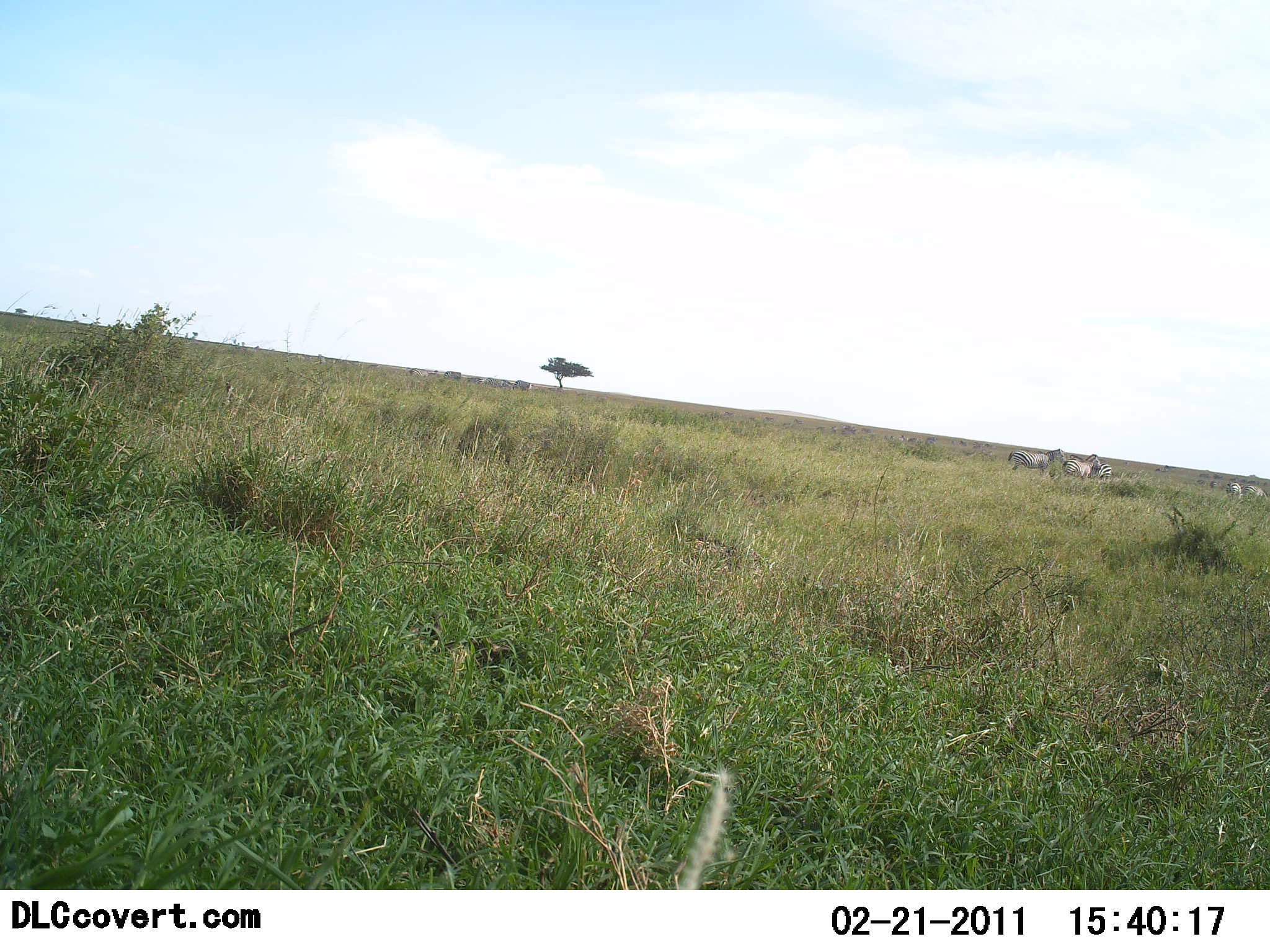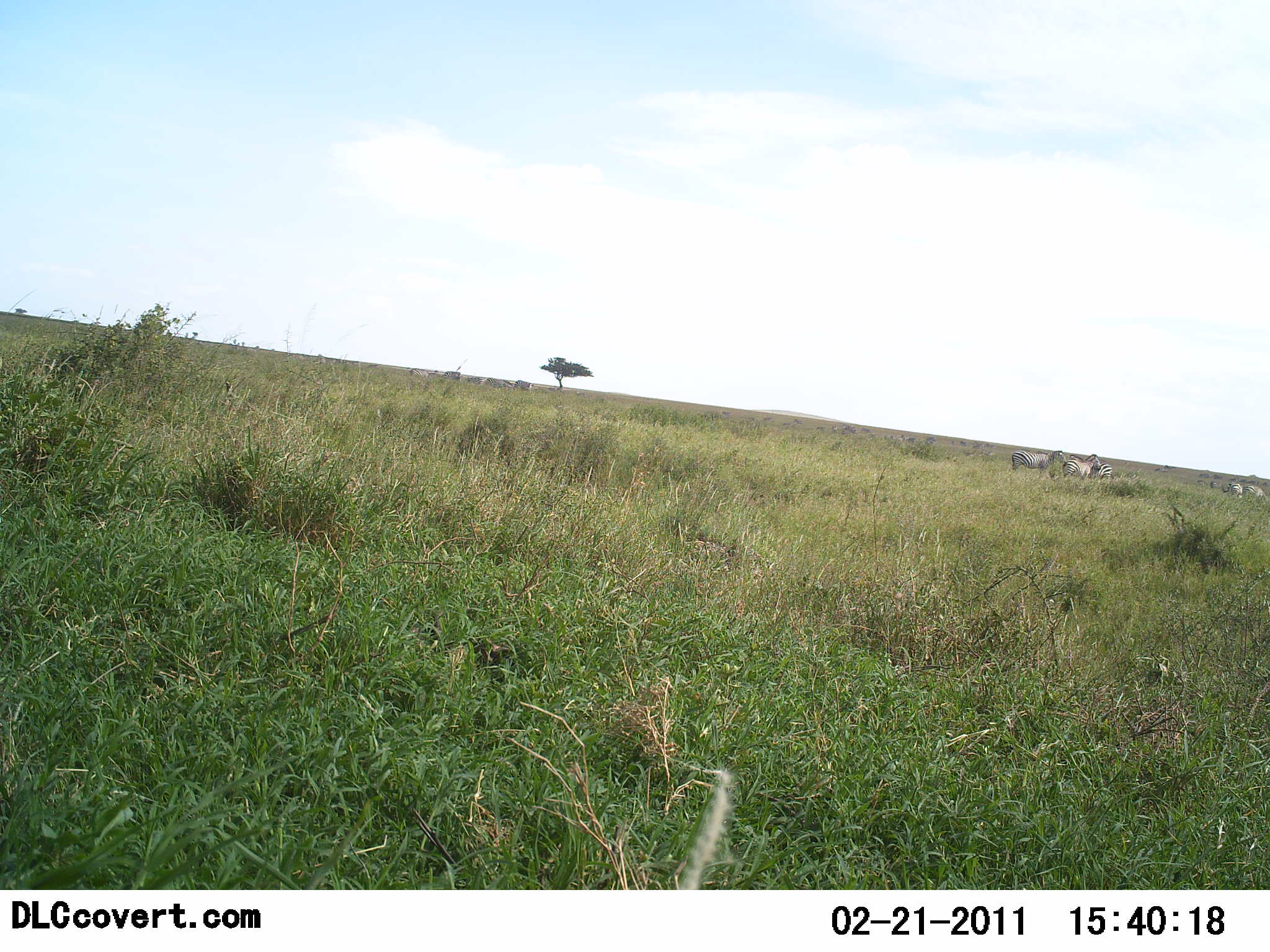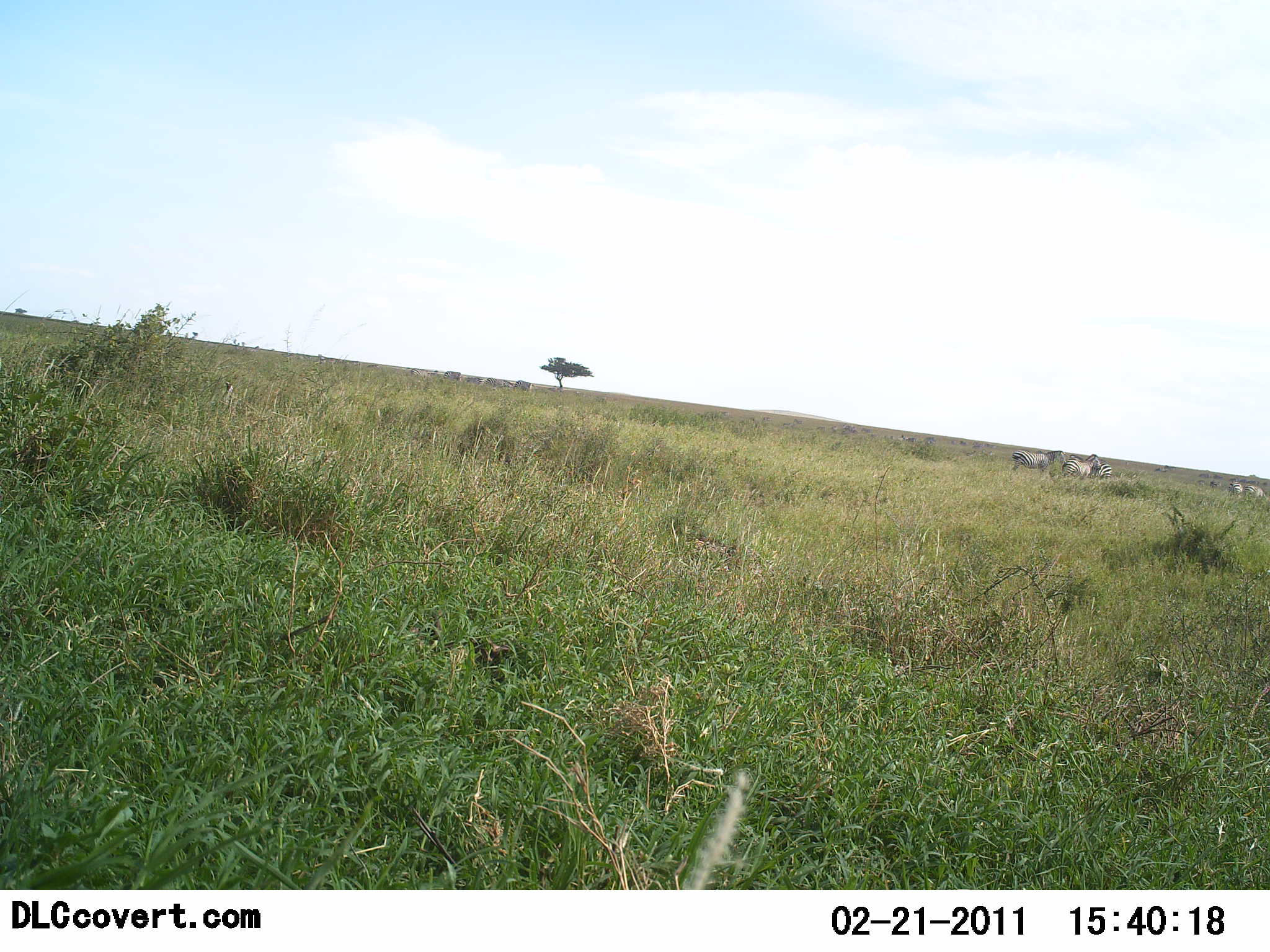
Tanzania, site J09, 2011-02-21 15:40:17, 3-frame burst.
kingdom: Animalia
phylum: Chordata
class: Mammalia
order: Perissodactyla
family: Equidae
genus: Equus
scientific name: Equus quagga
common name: plains zebra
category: zebra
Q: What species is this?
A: Zebra (plains zebra) (Equus quagga).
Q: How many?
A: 4.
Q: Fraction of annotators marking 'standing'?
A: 100%.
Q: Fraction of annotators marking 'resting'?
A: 0%.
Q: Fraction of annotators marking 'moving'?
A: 9%.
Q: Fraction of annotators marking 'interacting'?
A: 0%.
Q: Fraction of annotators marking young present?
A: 0%.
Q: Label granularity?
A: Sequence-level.